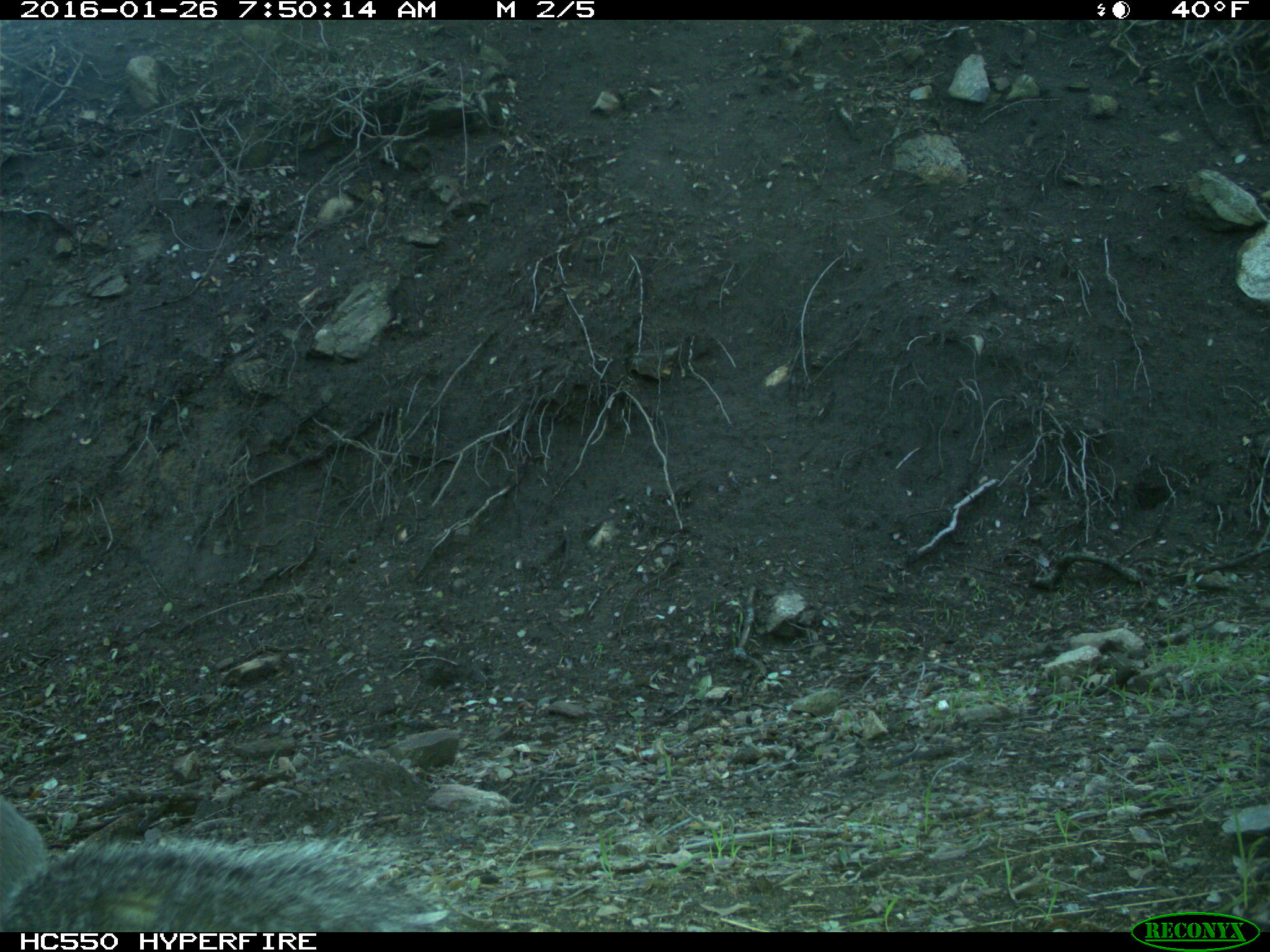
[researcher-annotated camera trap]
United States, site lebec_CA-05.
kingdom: Animalia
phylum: Chordata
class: Mammalia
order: Rodentia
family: Sciuridae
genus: Sciurus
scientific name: Sciurus carolinensis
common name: eastern gray squirrel